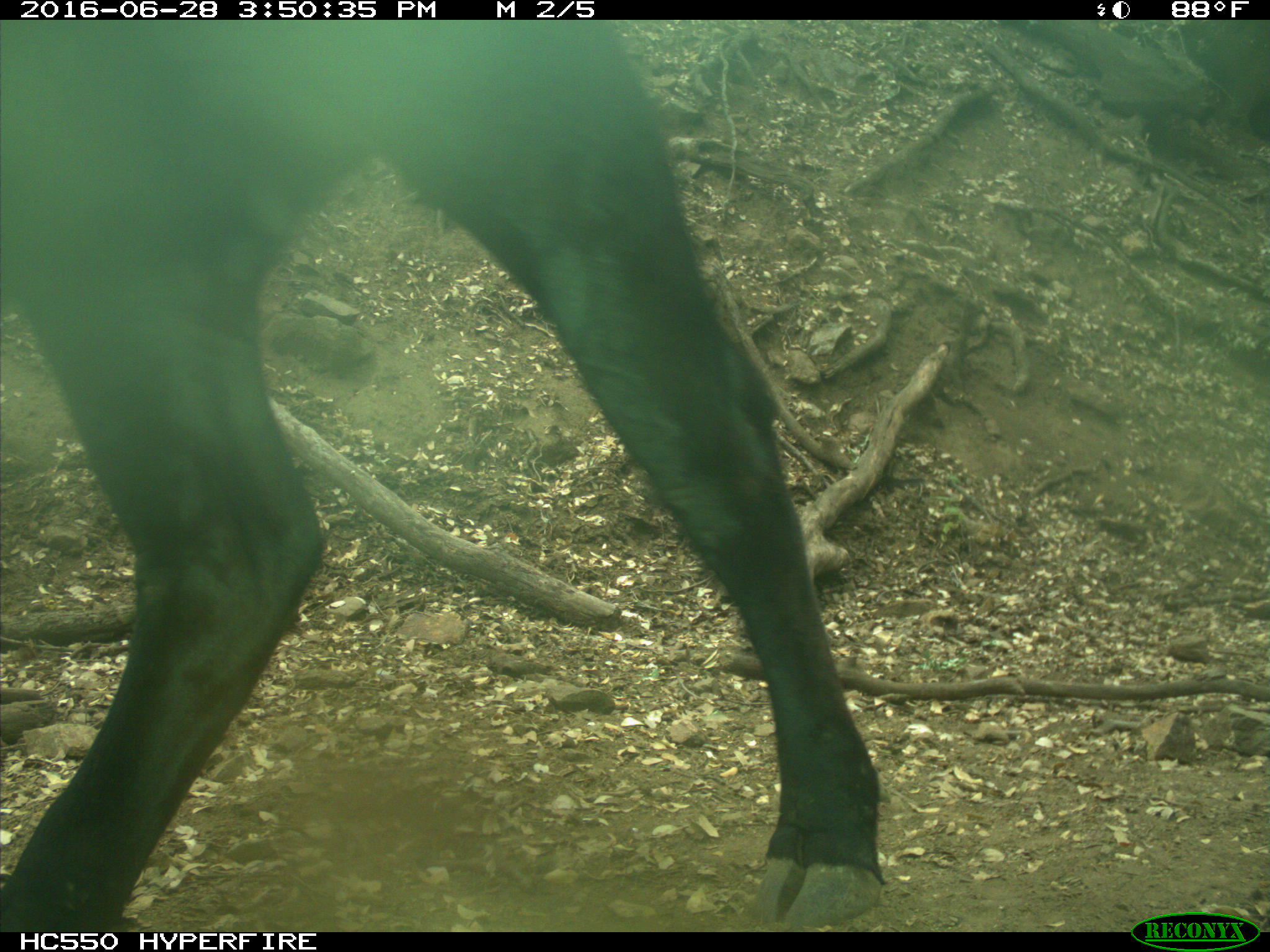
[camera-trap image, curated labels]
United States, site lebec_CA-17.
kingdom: Animalia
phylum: Chordata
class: Mammalia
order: Artiodactyla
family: Bovidae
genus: Bos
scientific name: Bos taurus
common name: domestic cow